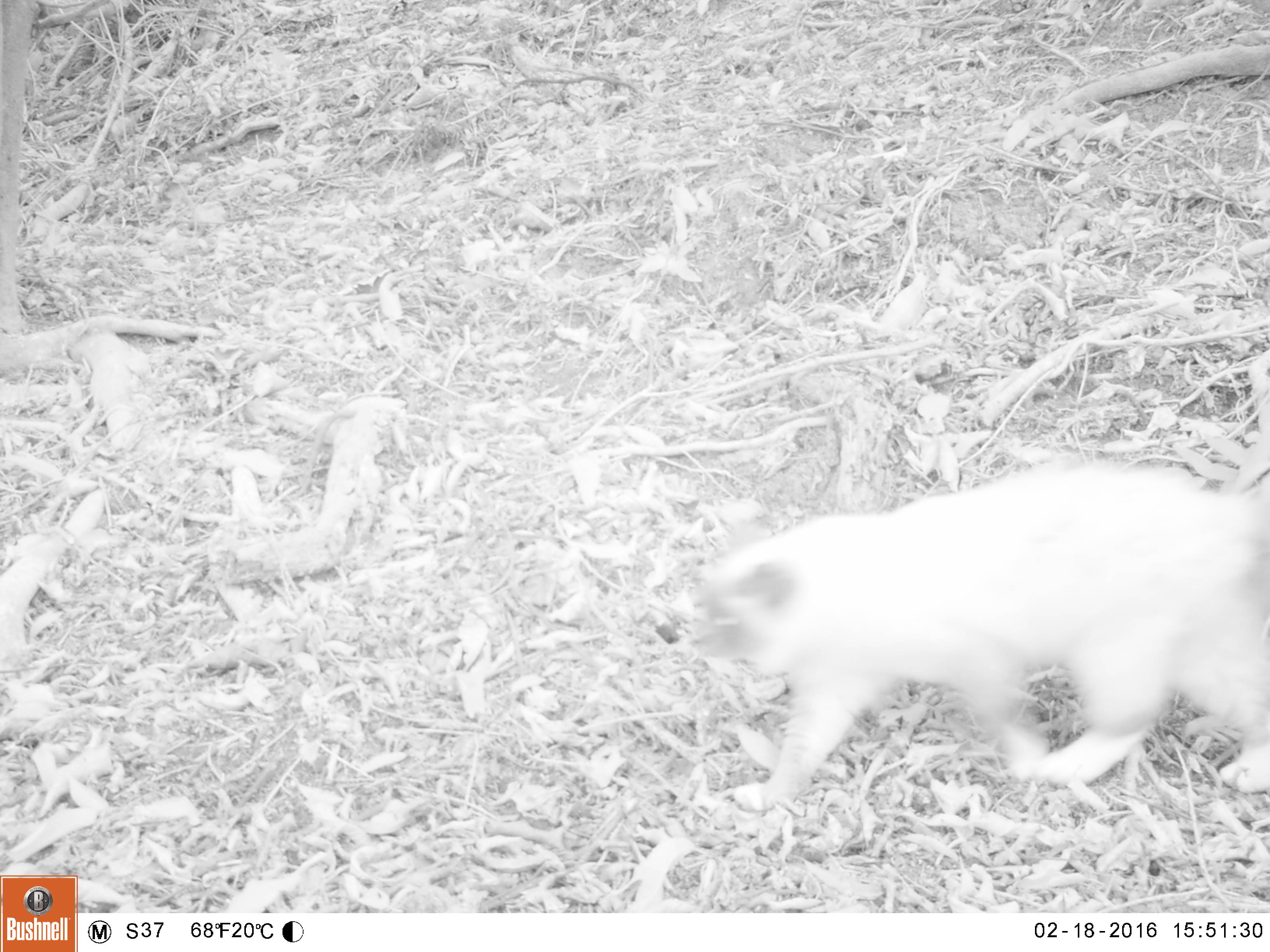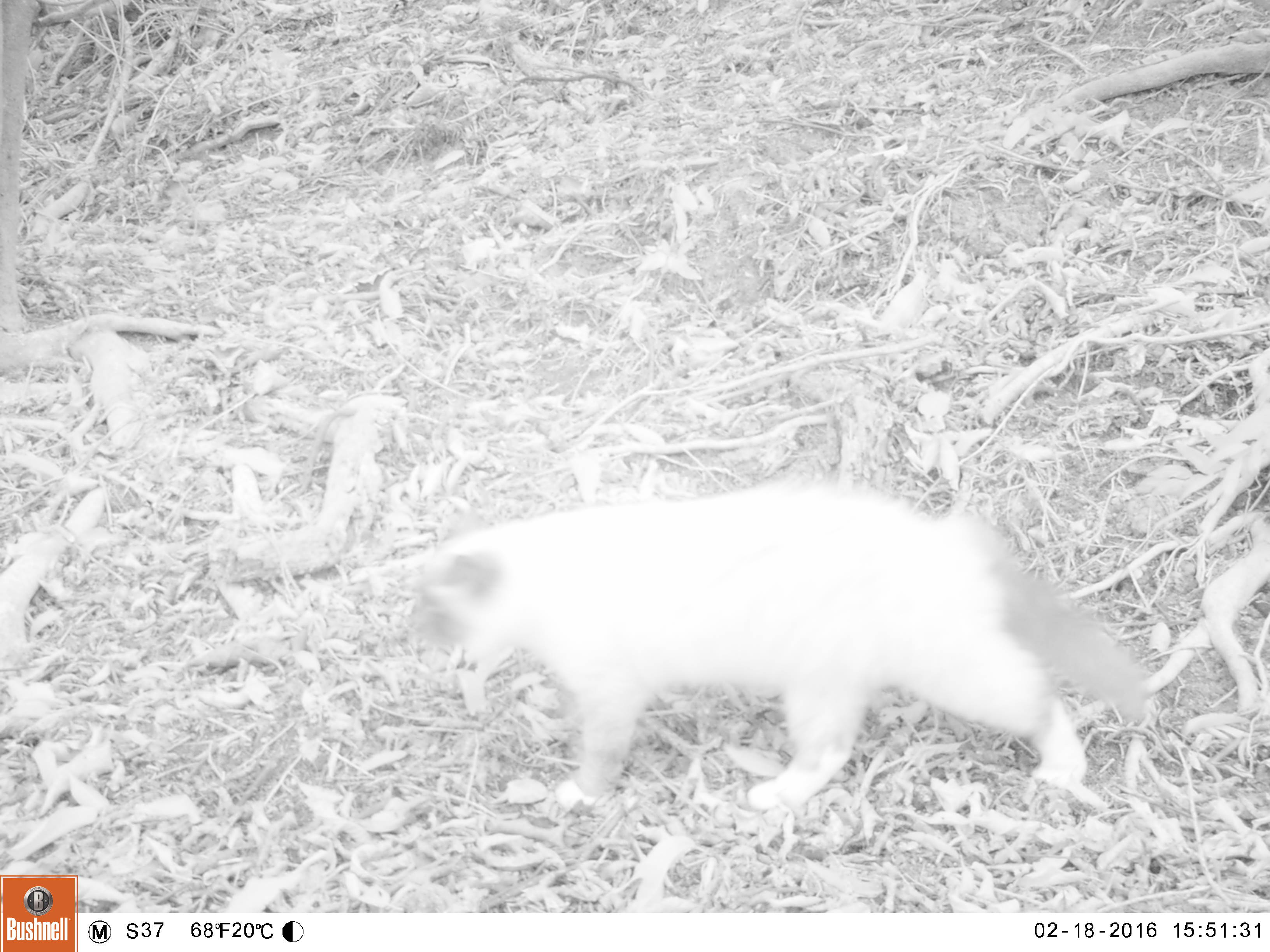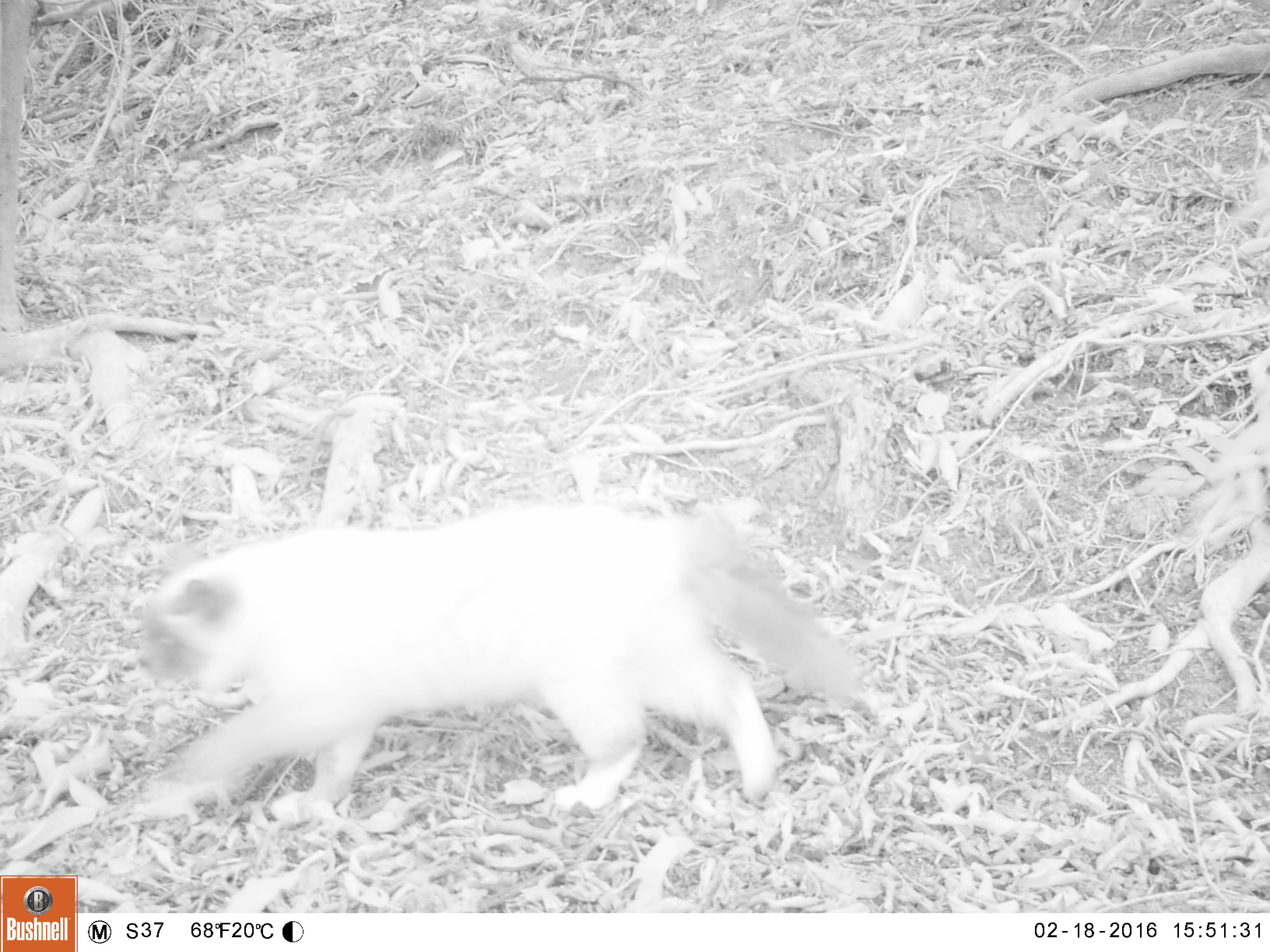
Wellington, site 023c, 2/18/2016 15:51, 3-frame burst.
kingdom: Animalia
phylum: Chordata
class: Mammalia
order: Carnivora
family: Felidae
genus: Felis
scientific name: Felis catus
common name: cat